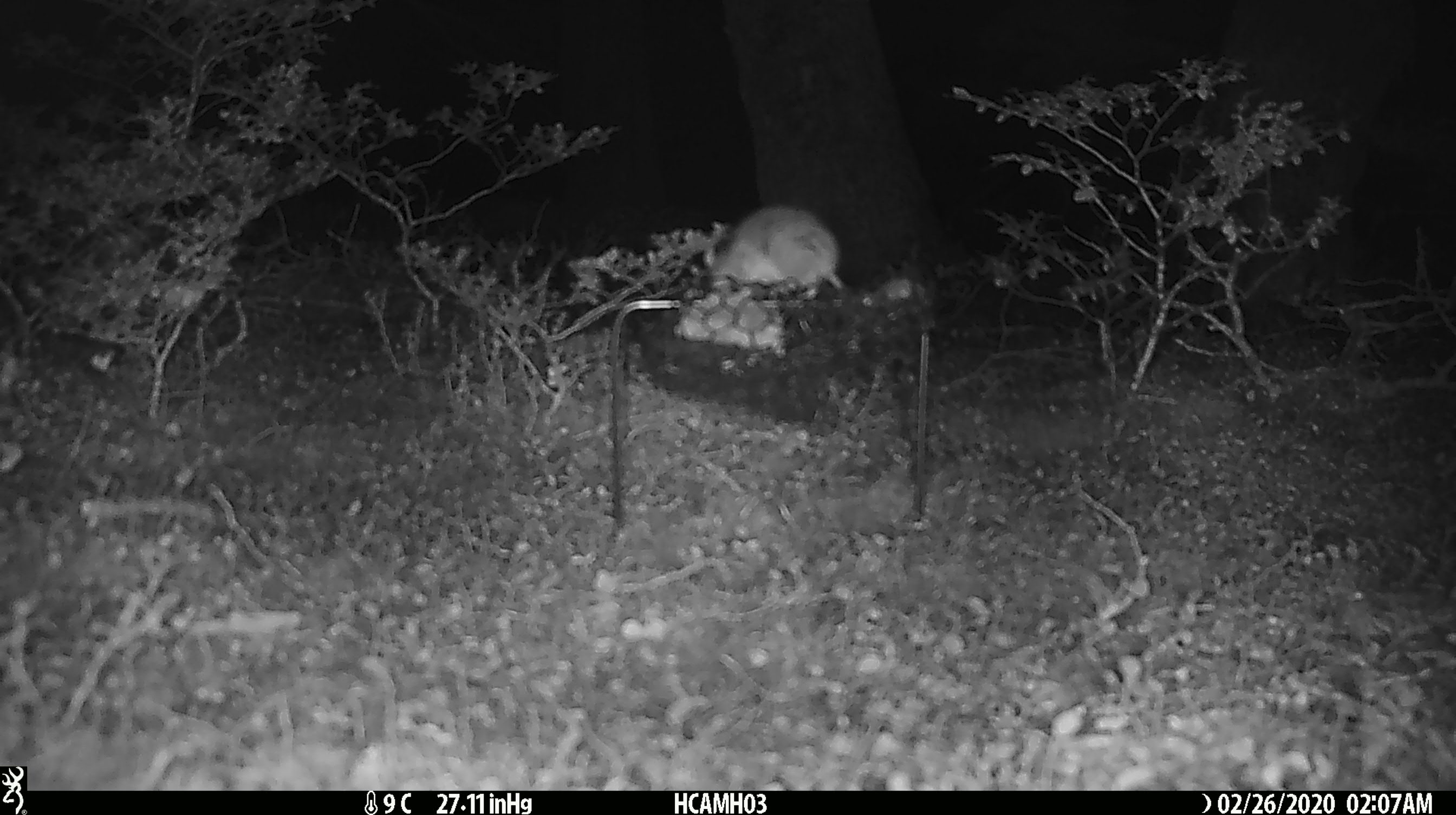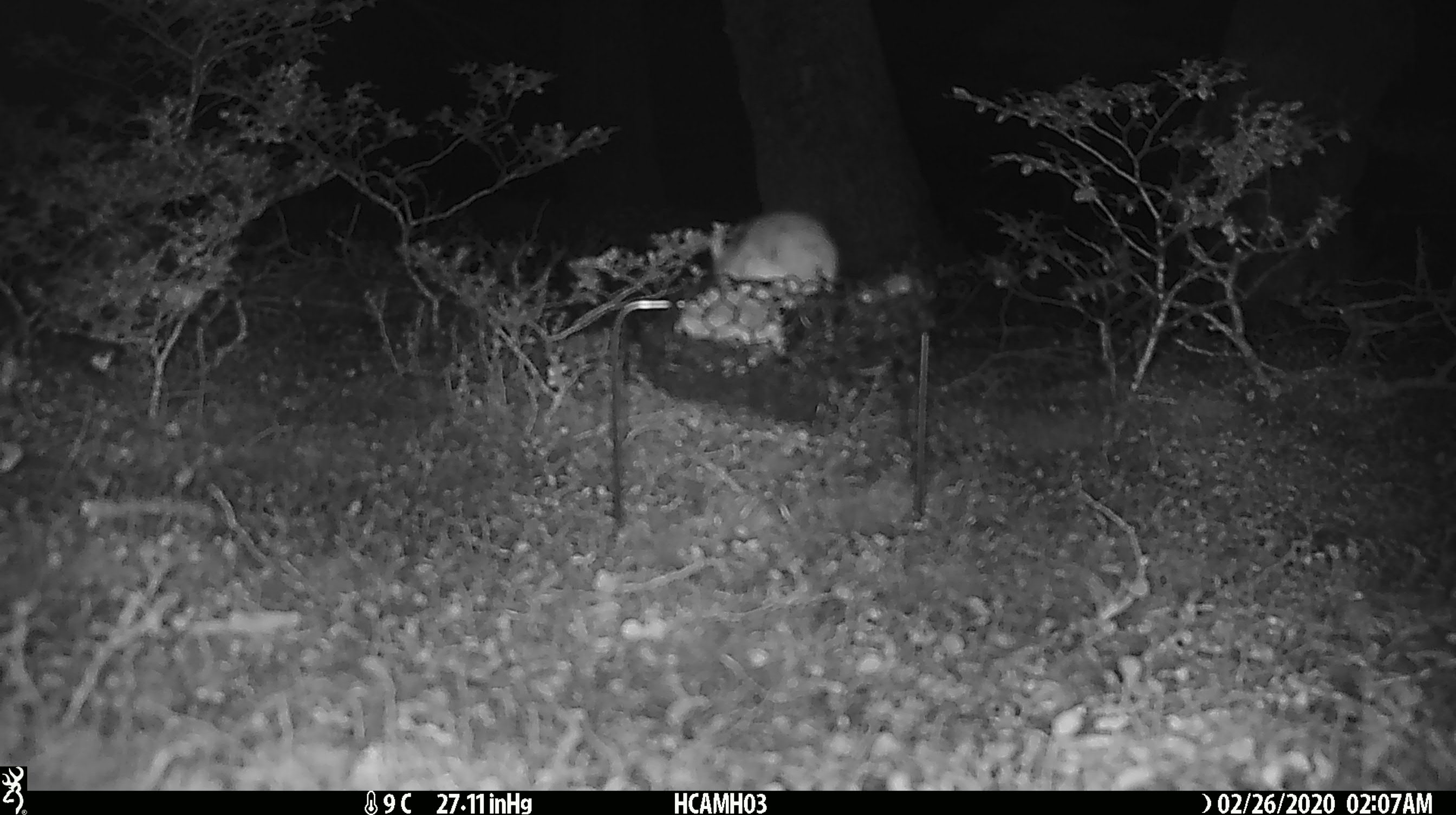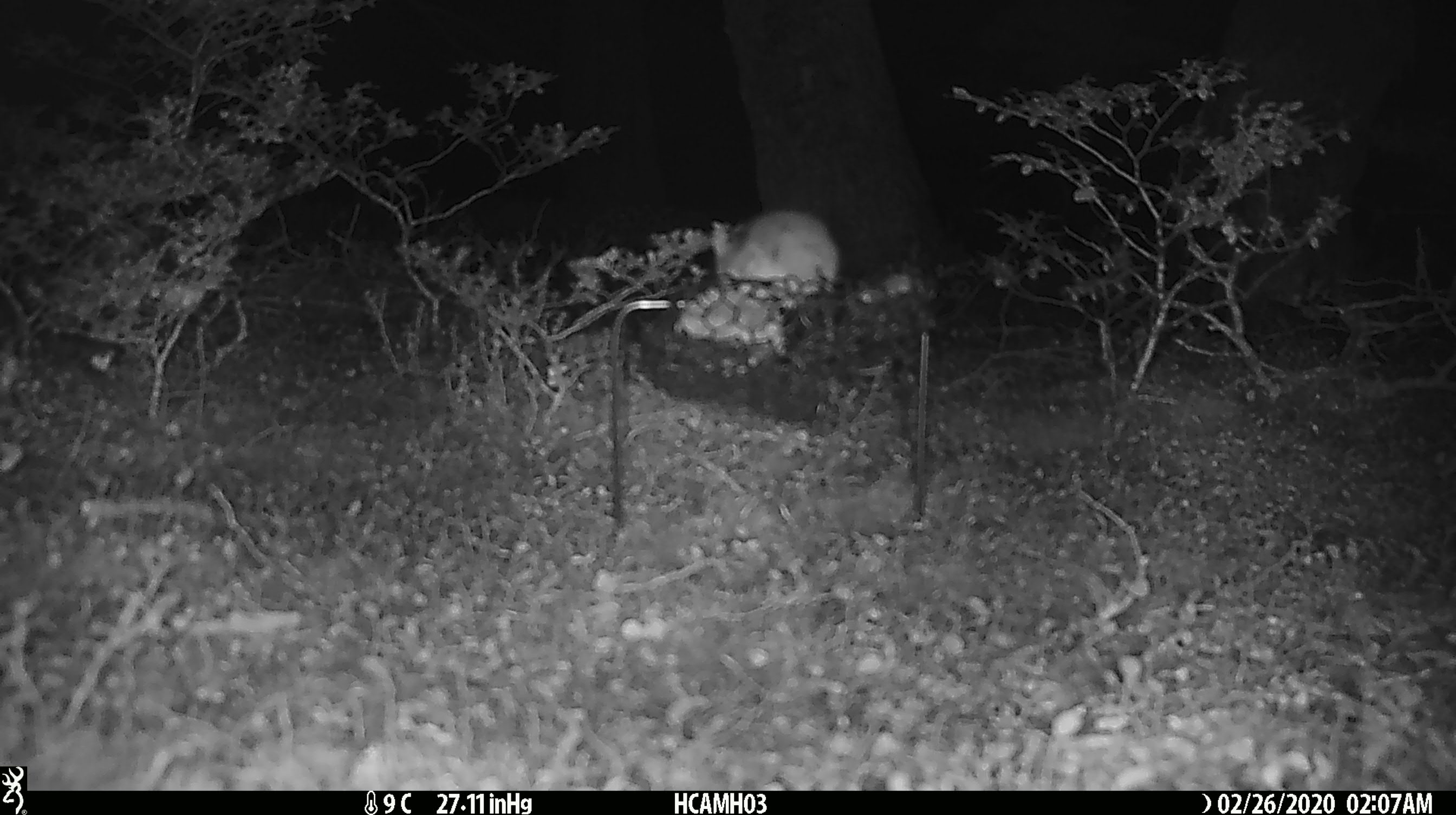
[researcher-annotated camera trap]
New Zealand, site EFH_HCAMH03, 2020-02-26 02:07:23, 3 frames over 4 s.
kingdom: Animalia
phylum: Chordata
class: Mammalia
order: Rodentia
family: Muridae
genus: Mus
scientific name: Mus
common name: mouse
Mouse (Mus).